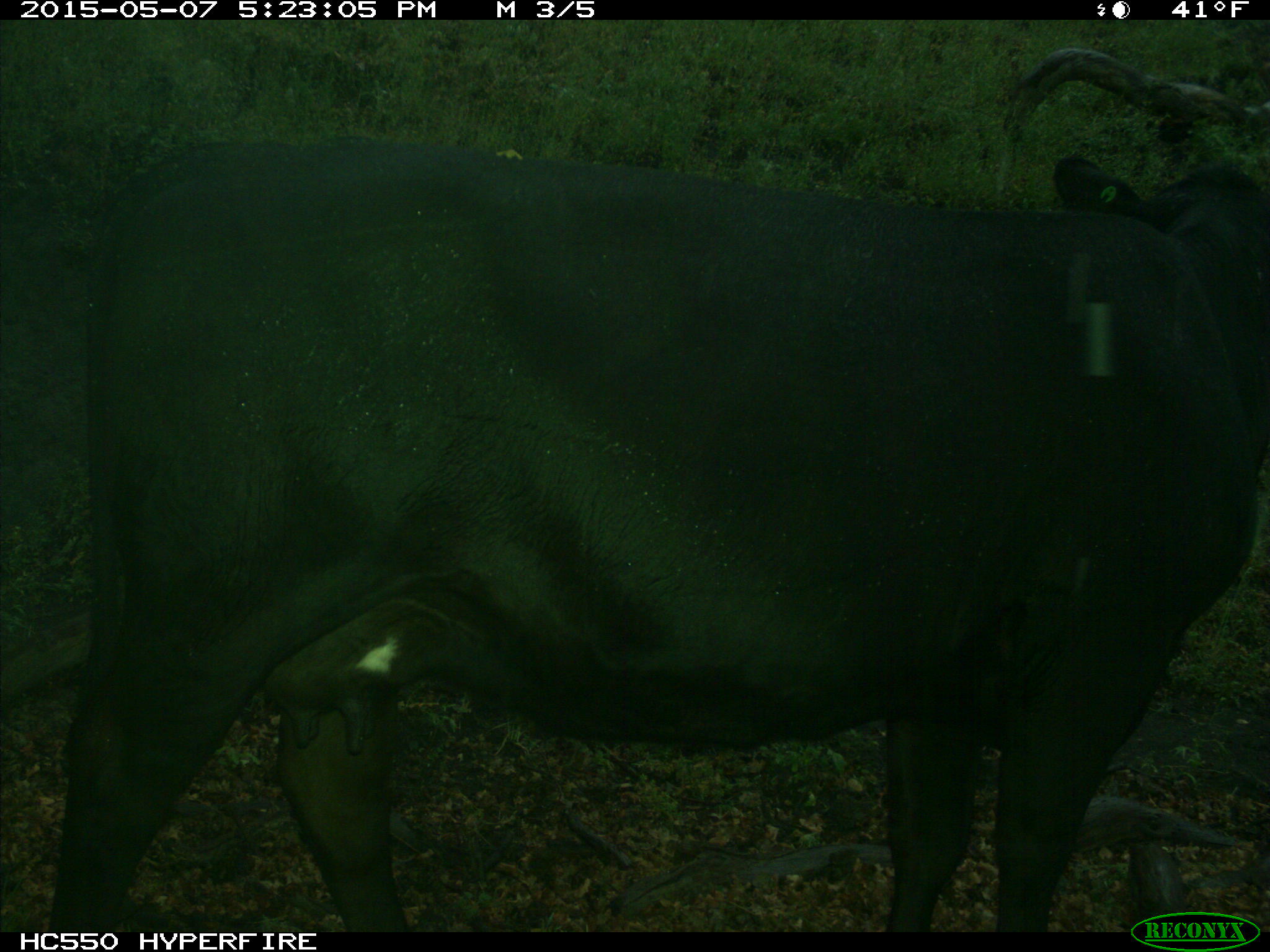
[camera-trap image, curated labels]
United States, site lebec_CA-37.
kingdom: Animalia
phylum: Chordata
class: Mammalia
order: Artiodactyla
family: Bovidae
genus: Bos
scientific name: Bos taurus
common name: domestic cow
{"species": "Bos taurus (domestic cow)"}